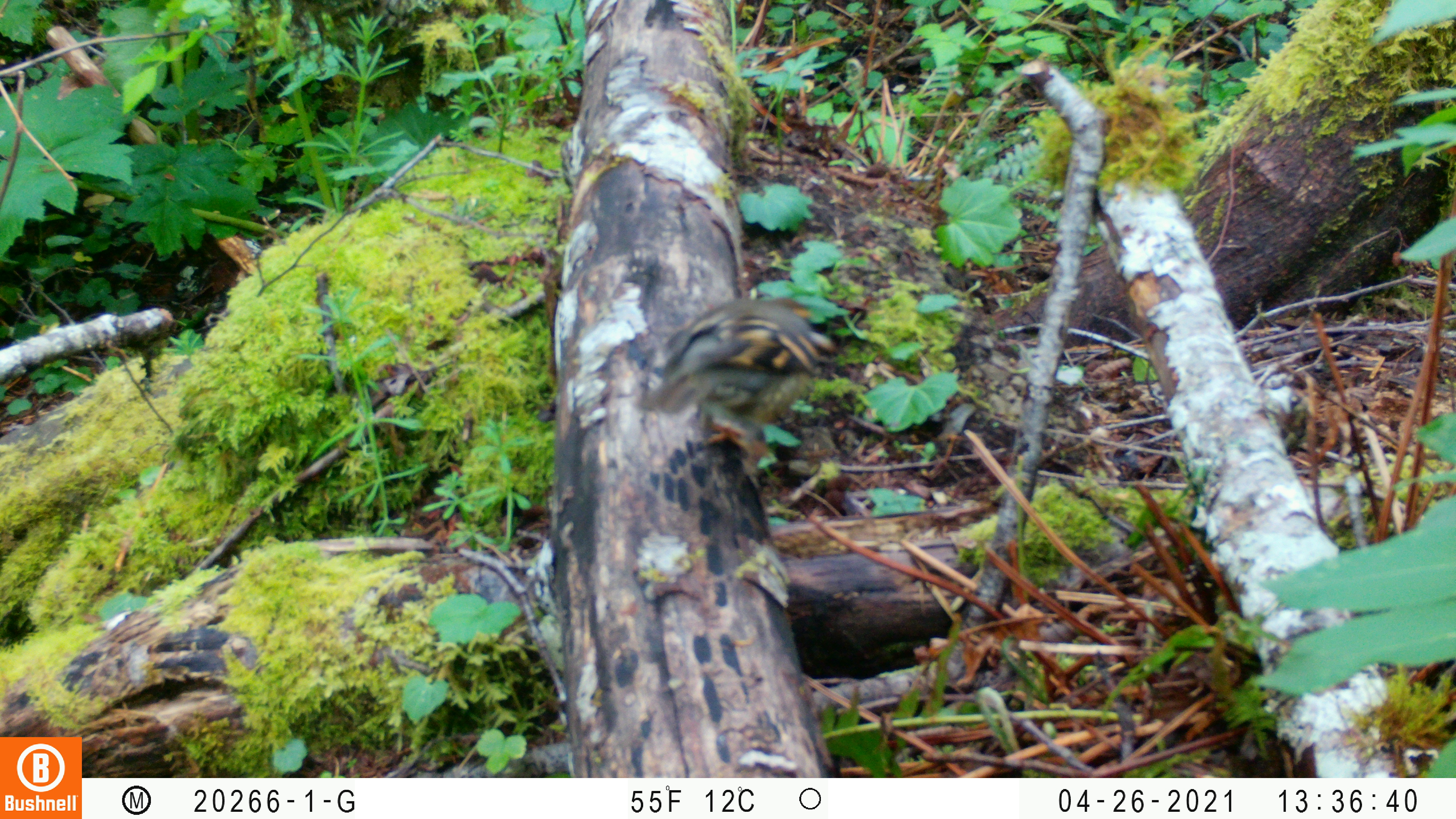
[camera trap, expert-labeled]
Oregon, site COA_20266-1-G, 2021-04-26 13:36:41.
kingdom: Animalia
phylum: Chordata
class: Aves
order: Passeriformes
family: Turdidae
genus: Ixoreus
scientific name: Ixoreus naevius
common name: varied thrush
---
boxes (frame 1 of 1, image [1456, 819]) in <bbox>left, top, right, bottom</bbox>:
varied thrush: <bbox>562, 294, 863, 496</bbox>